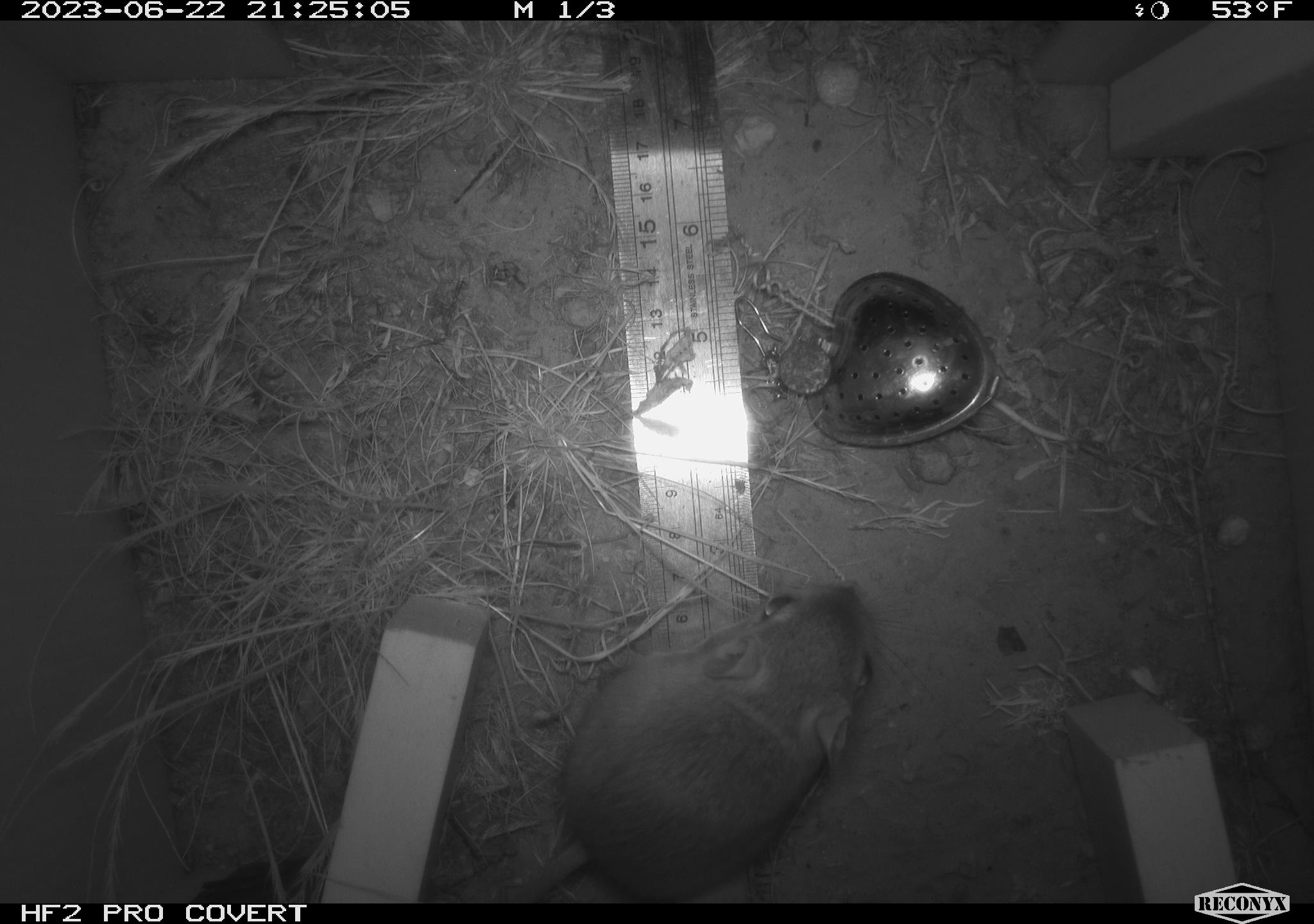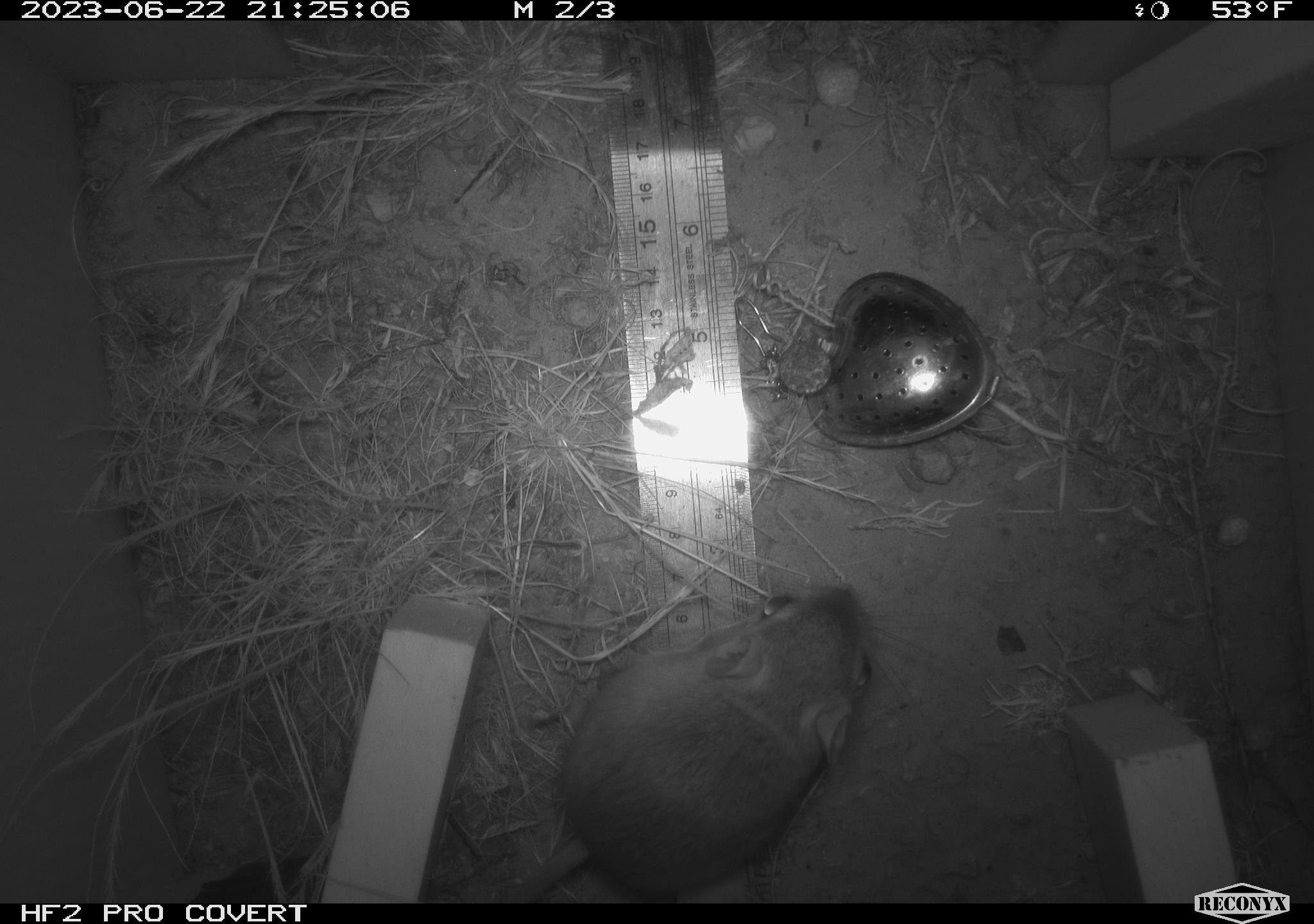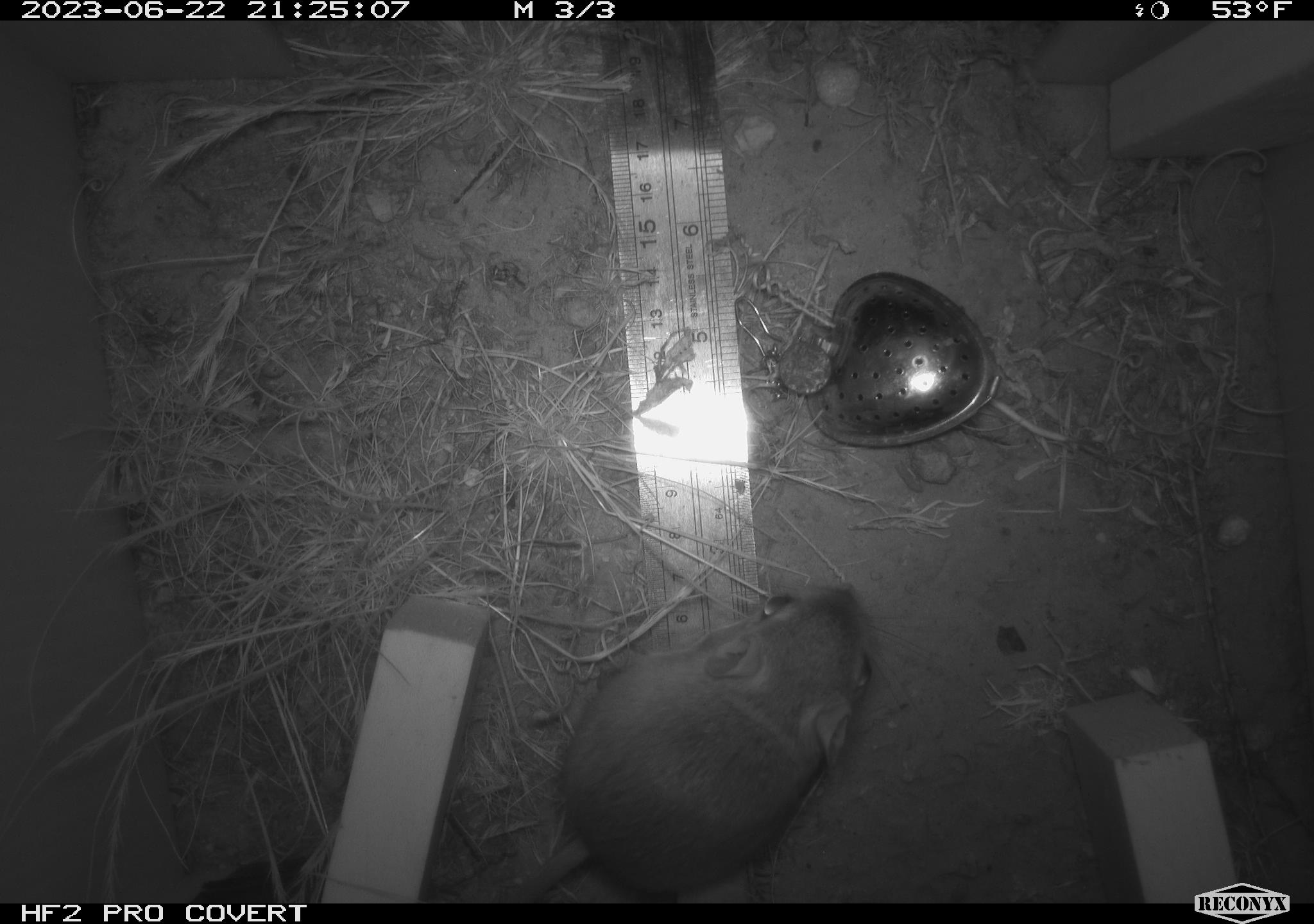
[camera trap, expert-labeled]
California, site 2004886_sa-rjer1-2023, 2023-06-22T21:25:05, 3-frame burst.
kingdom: Animalia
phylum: Chordata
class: Mammalia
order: Rodentia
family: Heteromyidae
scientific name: Heteromyidae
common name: kangaroo rats and pocket mice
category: heteromyidae family